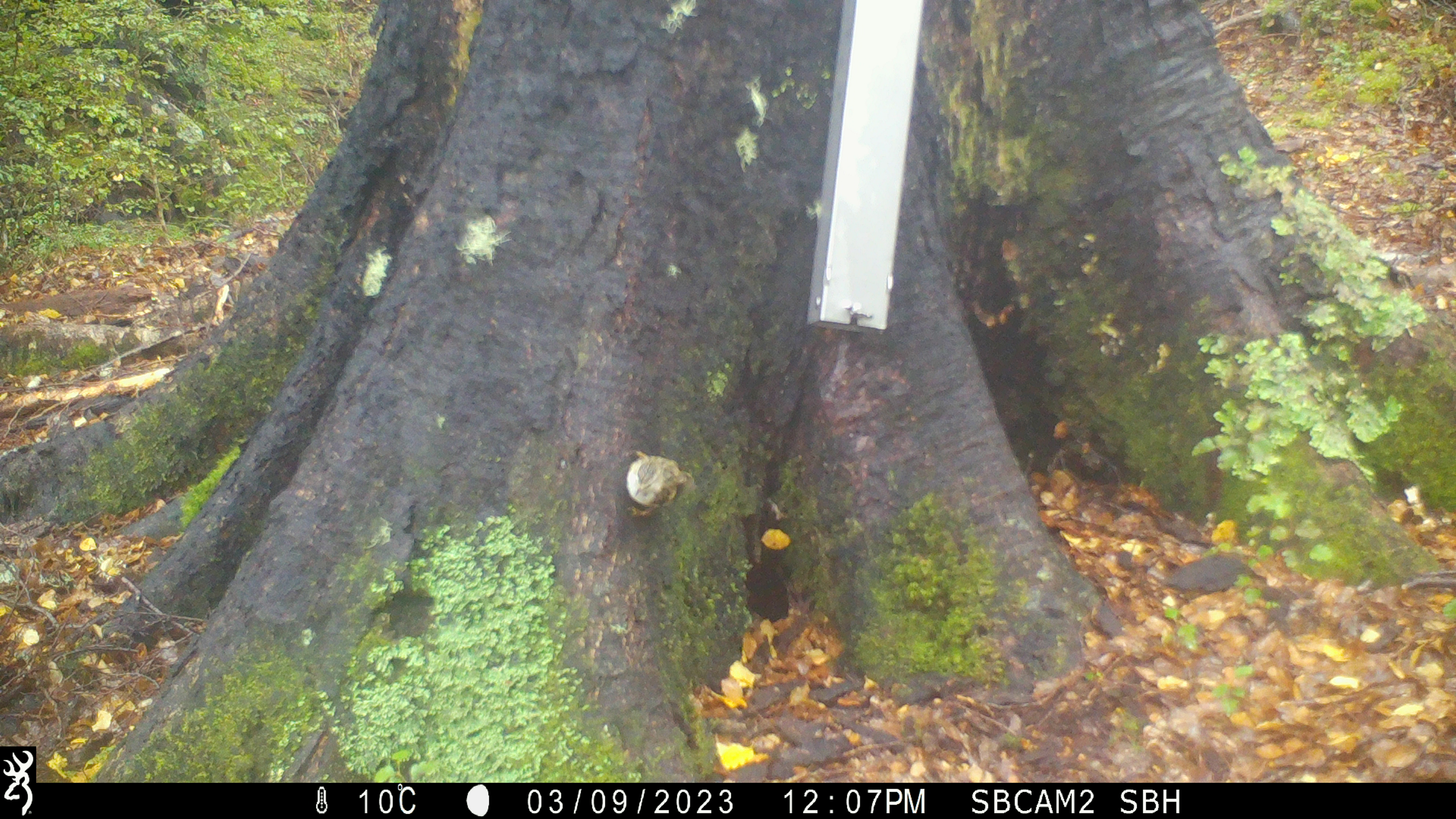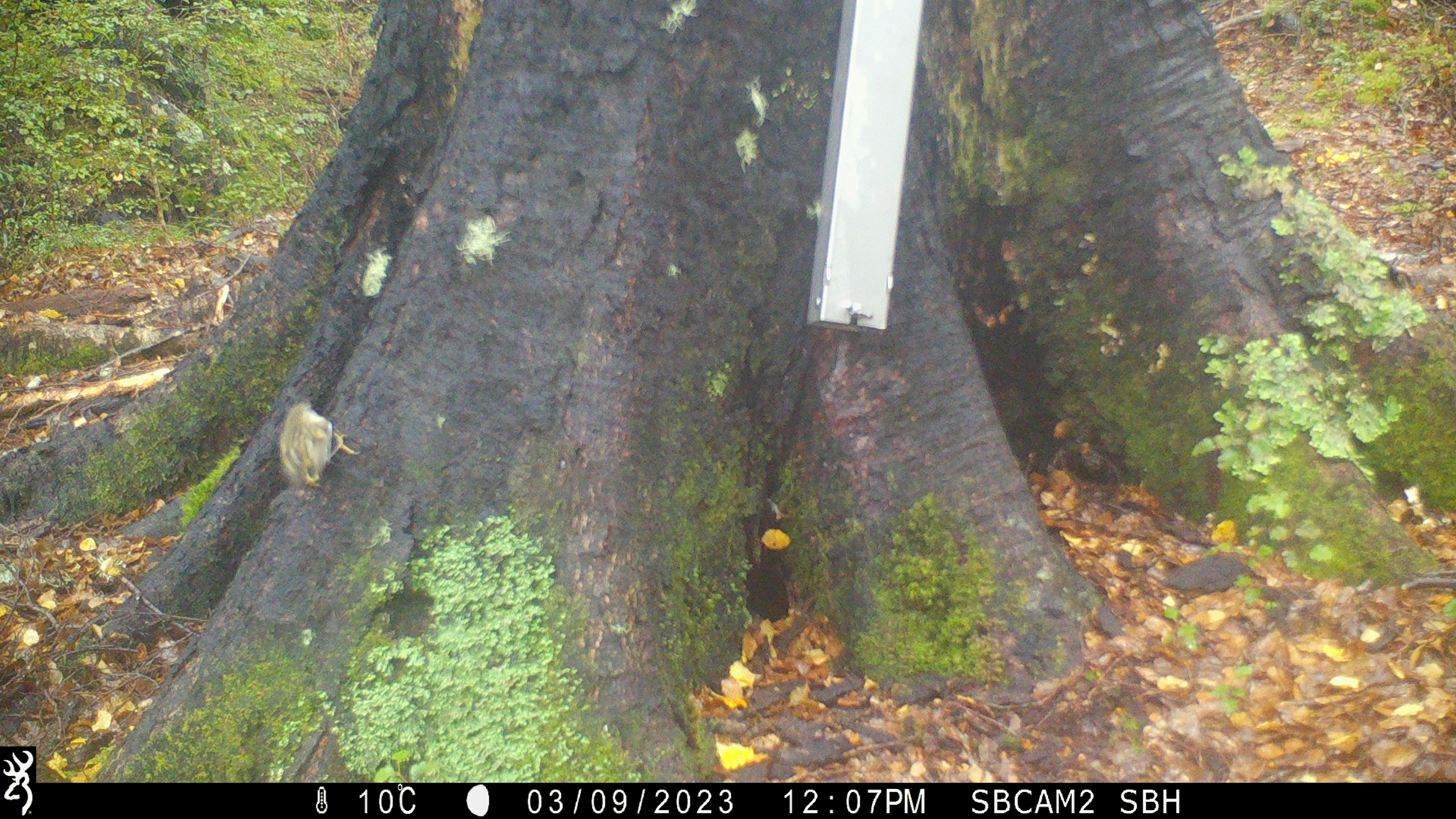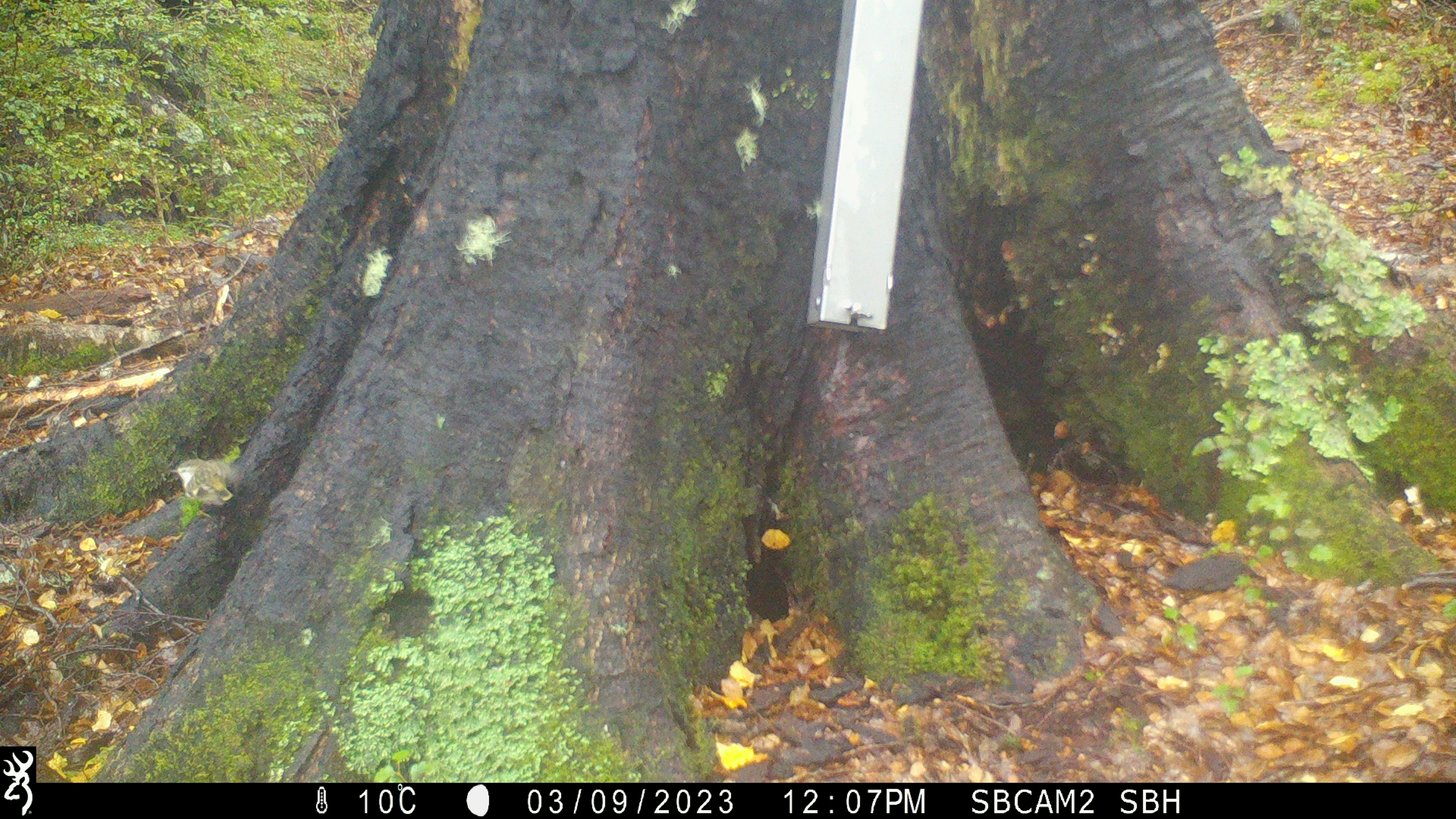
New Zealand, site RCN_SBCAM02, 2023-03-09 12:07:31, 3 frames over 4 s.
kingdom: Animalia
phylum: Chordata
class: Aves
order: Passeriformes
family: Acanthisittidae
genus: Acanthisitta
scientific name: Acanthisitta chloris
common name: rifleman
Rifleman (Acanthisitta chloris).